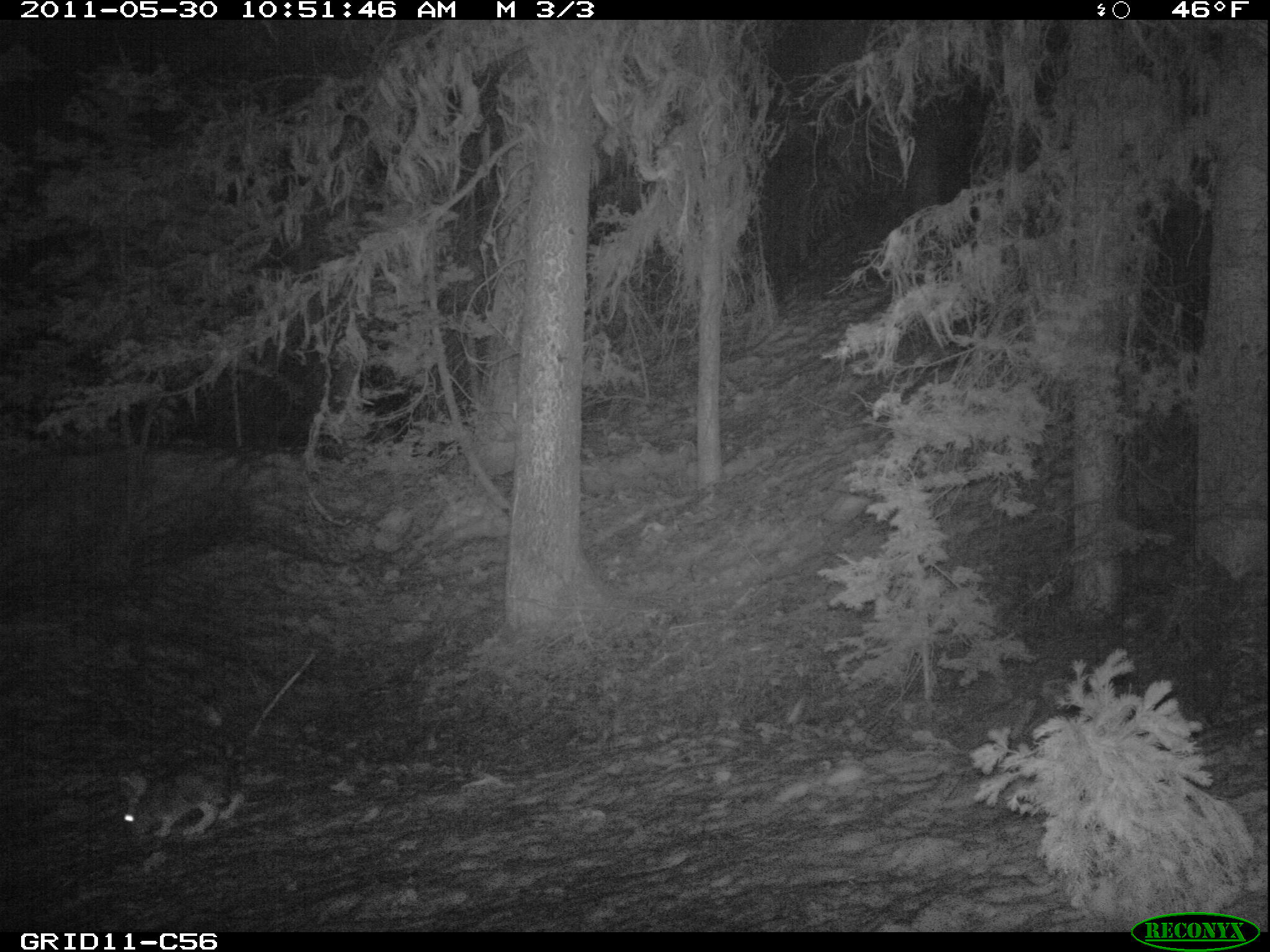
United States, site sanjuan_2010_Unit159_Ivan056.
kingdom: Animalia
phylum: Chordata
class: Mammalia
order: Lagomorpha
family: Leporidae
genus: Lepus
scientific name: Lepus americanus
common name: snowshoe hare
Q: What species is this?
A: Lepus americanus (snowshoe hare).